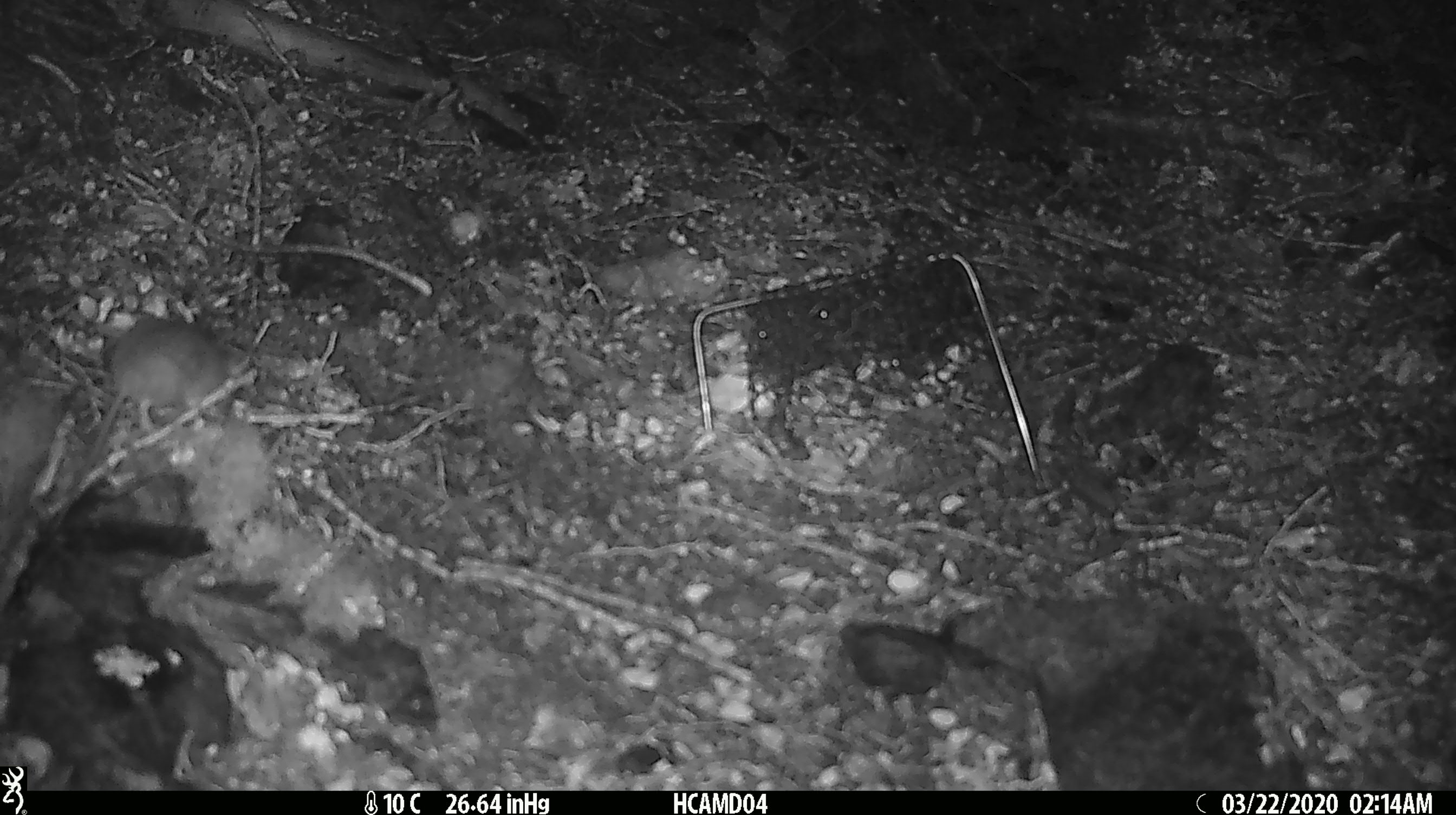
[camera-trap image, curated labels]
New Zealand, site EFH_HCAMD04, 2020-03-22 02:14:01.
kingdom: Animalia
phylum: Chordata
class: Mammalia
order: Rodentia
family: Muridae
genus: Mus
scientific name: Mus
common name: mouse